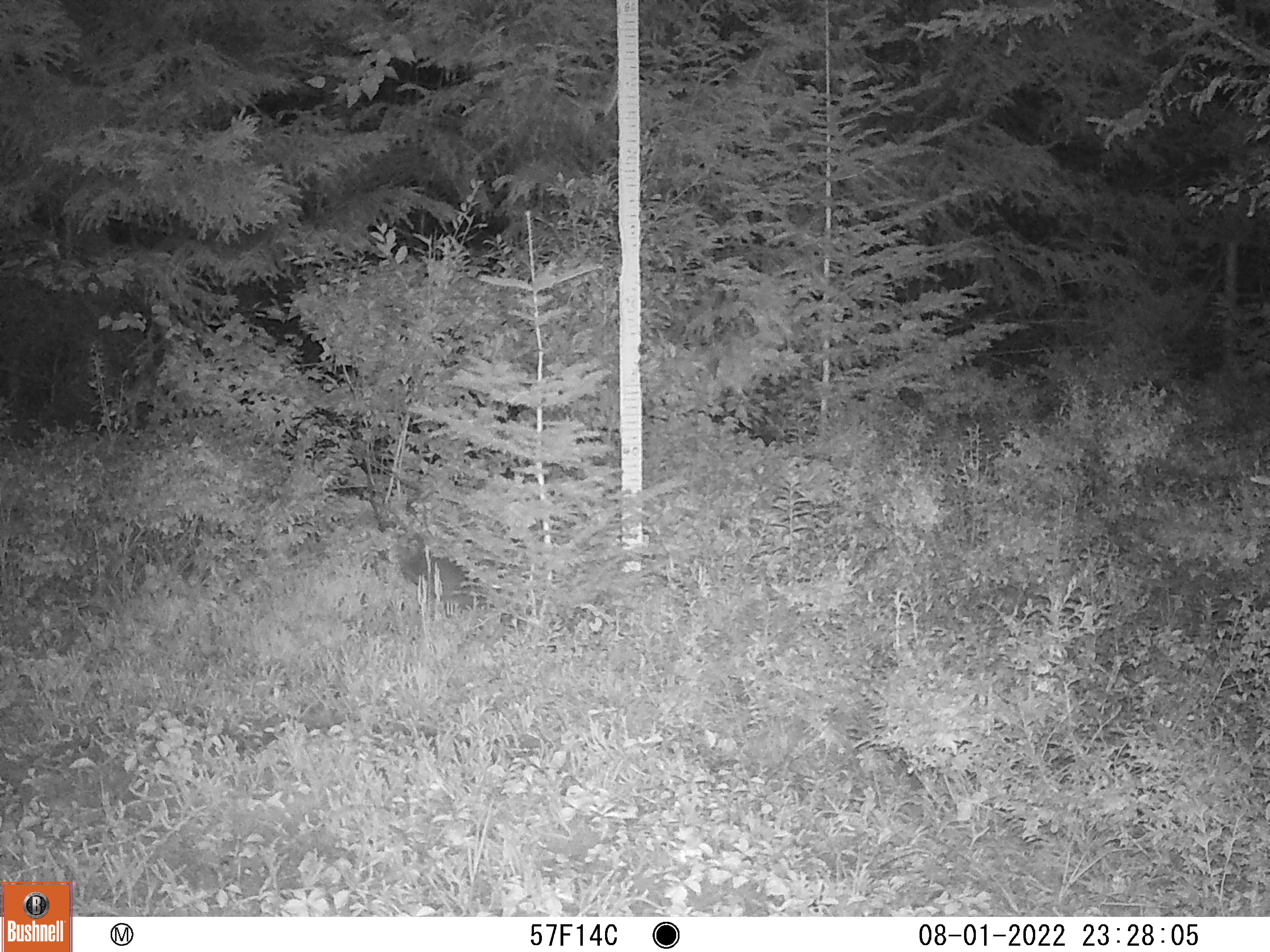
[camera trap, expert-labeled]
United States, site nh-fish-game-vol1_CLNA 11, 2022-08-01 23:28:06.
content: unidentified animal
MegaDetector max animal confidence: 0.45